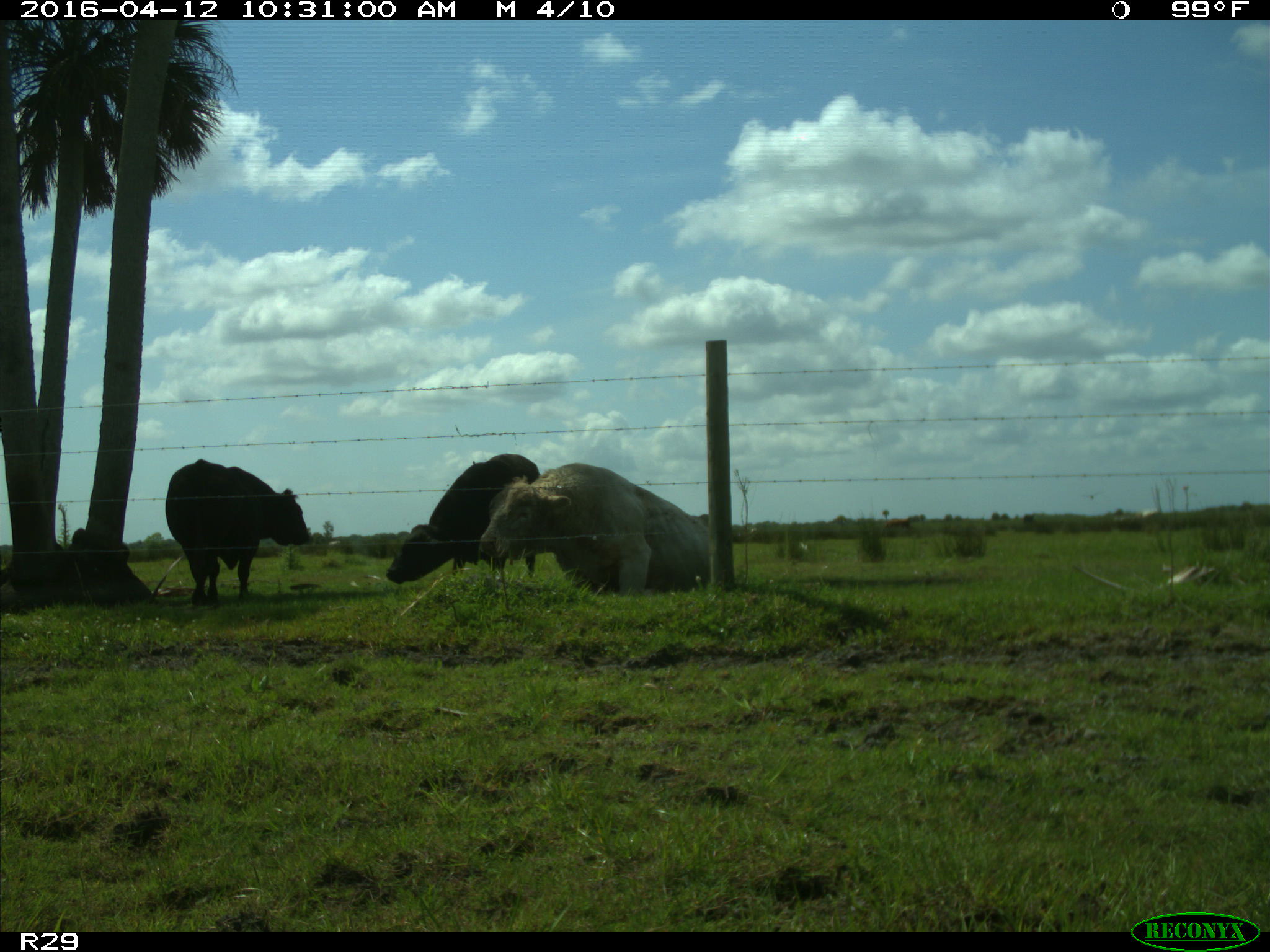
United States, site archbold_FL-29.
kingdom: Animalia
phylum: Chordata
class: Mammalia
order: Artiodactyla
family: Bovidae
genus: Bos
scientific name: Bos taurus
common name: domestic cow